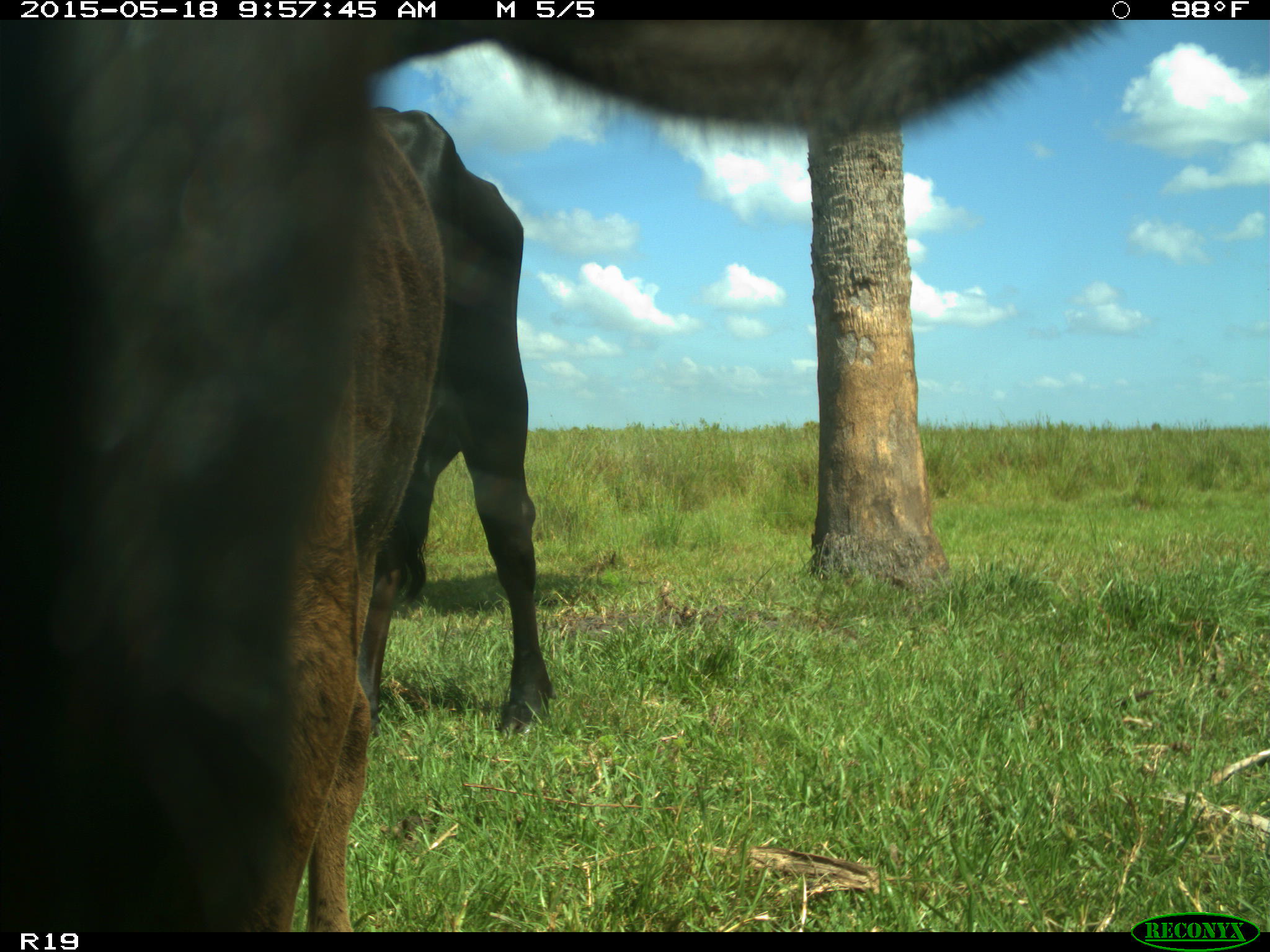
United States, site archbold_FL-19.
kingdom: Animalia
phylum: Chordata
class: Mammalia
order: Artiodactyla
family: Bovidae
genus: Bos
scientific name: Bos taurus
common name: domestic cow